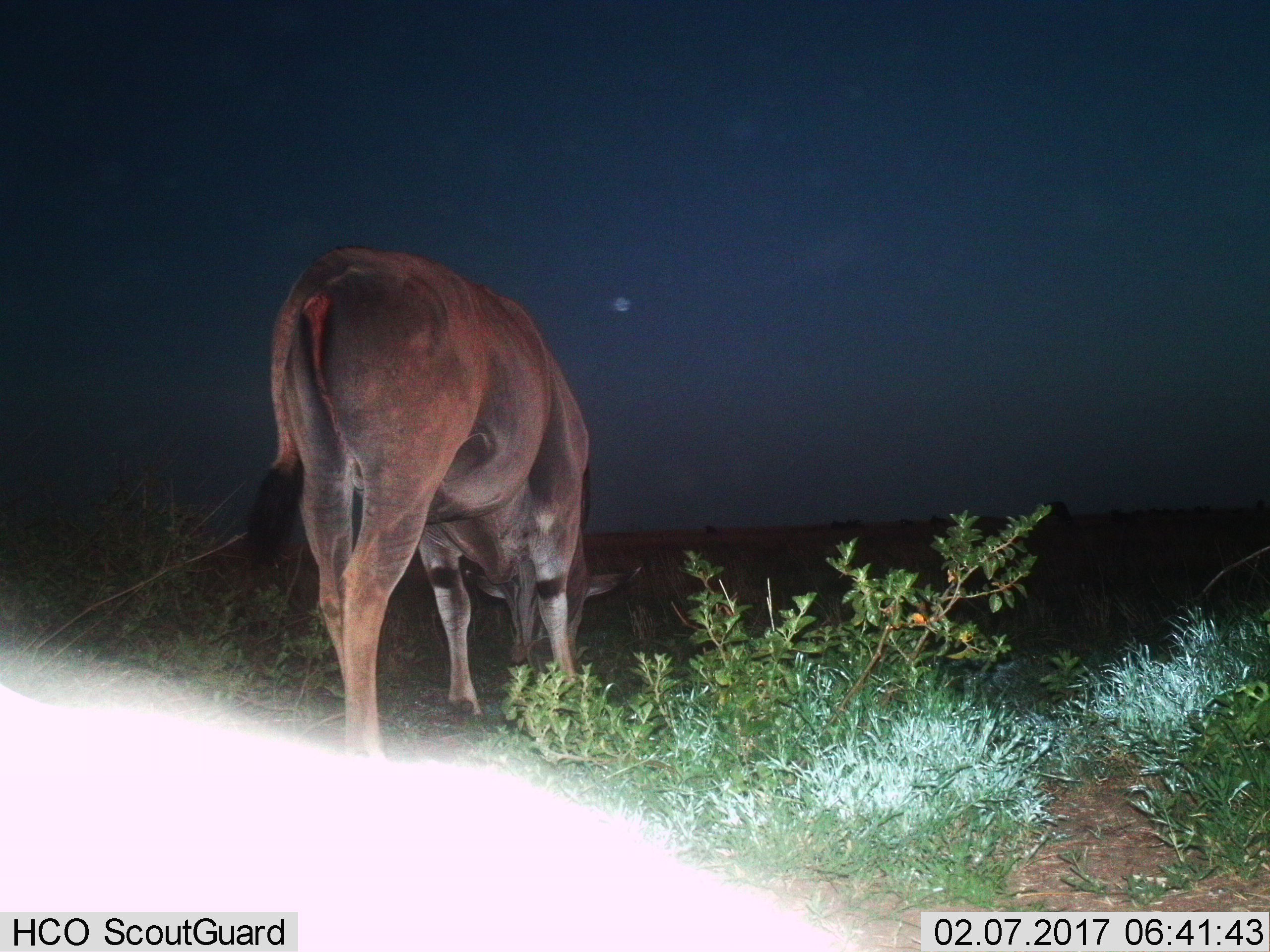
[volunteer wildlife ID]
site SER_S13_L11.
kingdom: Animalia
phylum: Chordata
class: Mammalia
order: Artiodactyla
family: Bovidae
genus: Tragelaphus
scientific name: Tragelaphus oryx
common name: eland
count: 1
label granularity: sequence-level